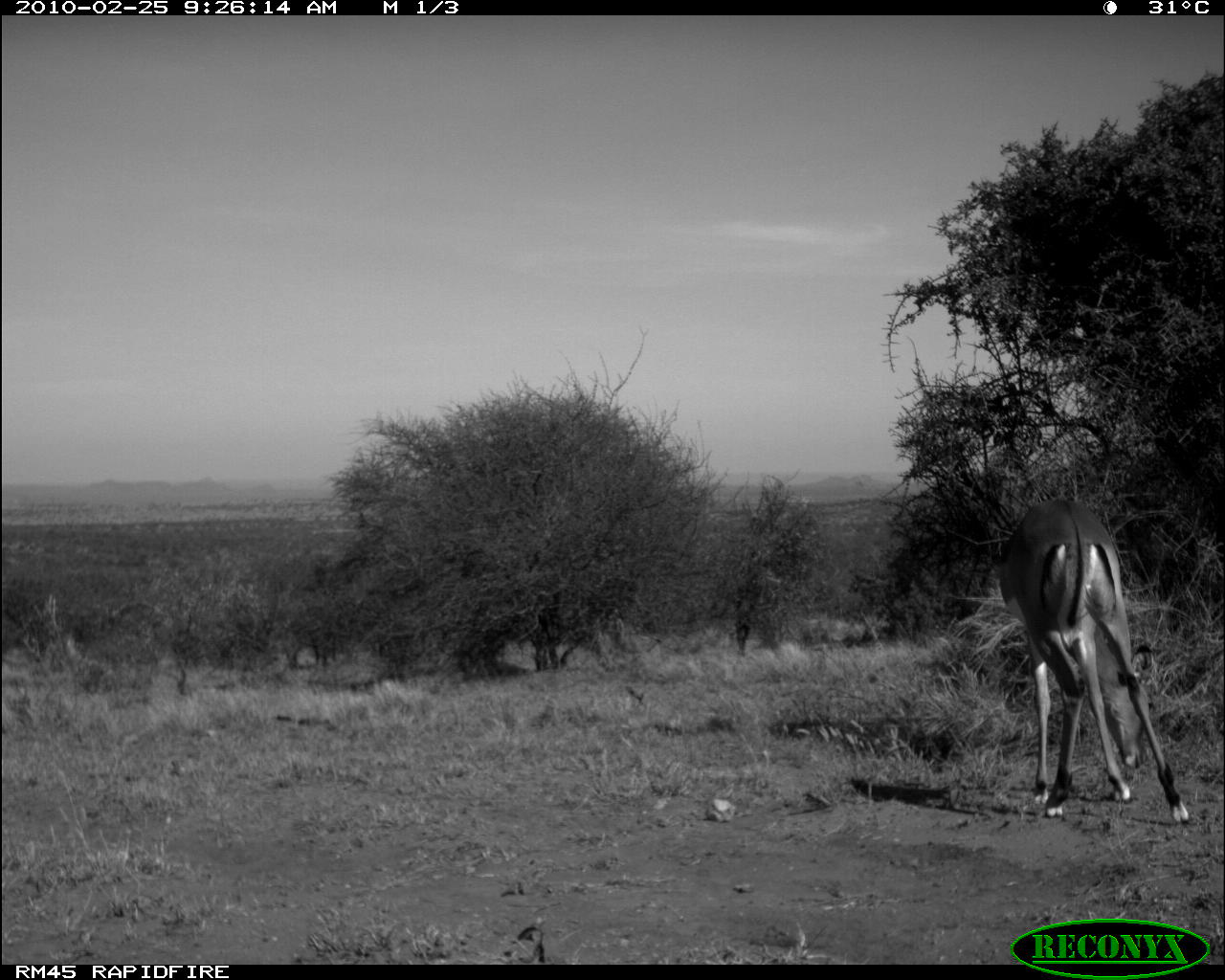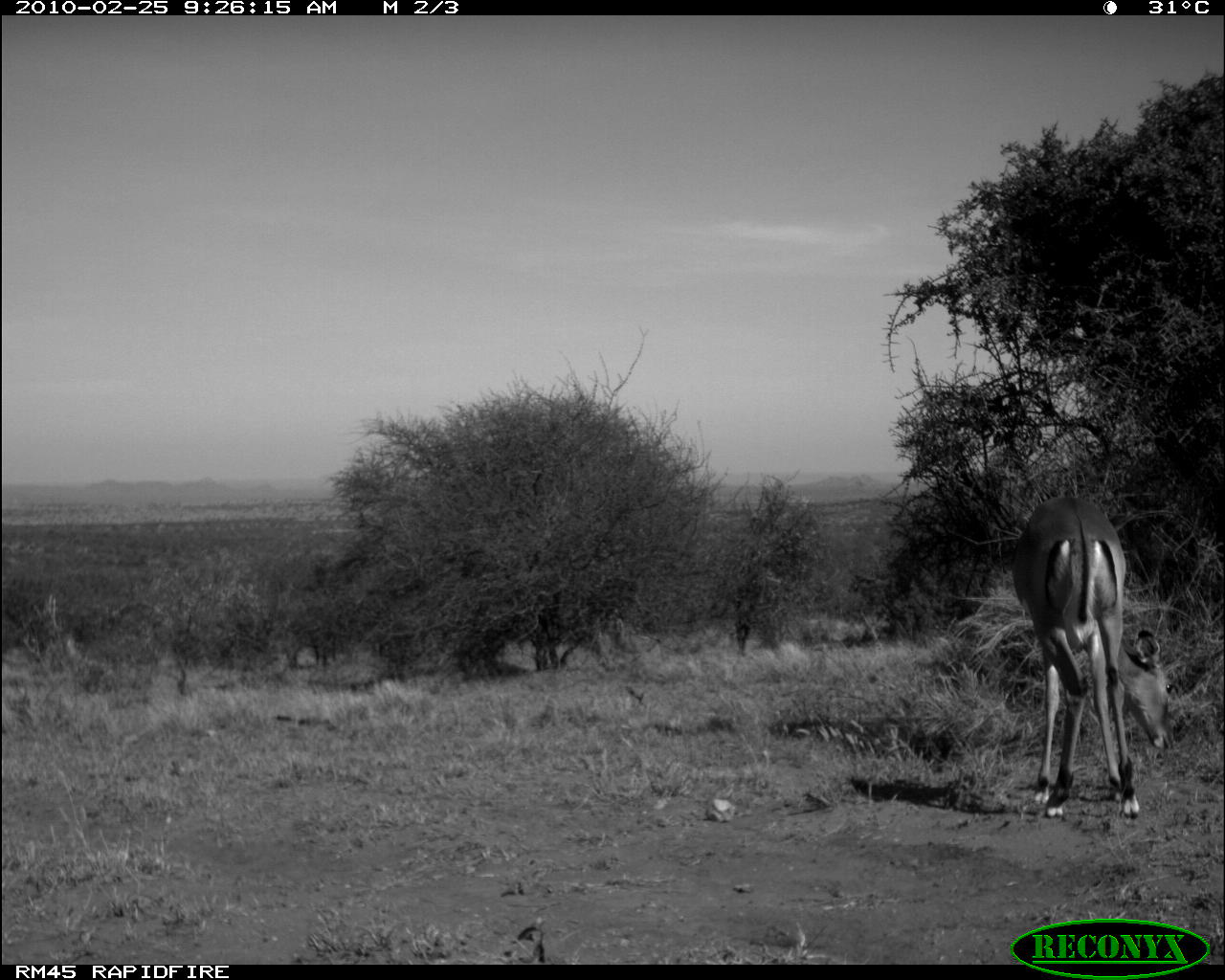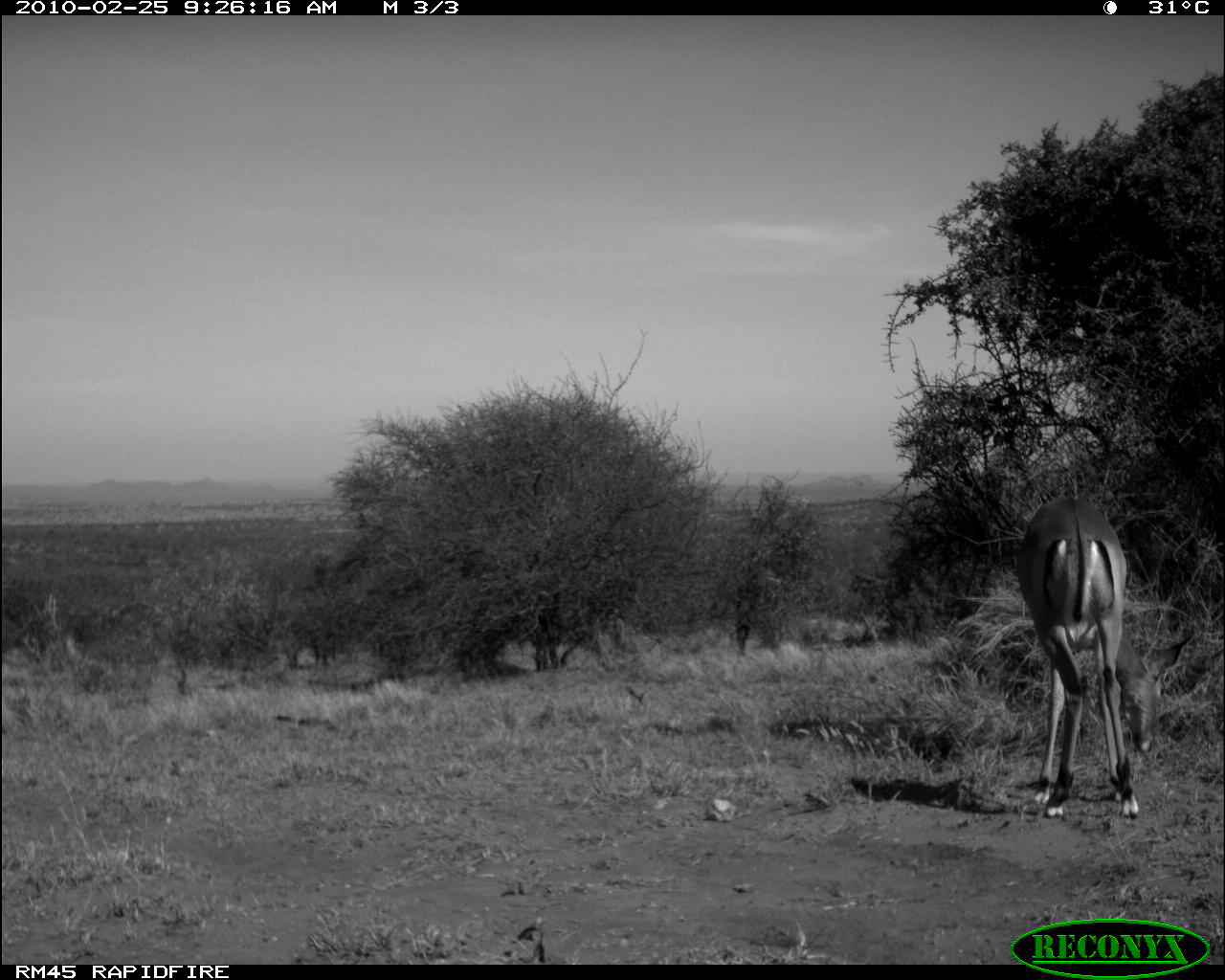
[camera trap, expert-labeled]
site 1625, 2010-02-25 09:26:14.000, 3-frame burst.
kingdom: Animalia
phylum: Chordata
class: Mammalia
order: Artiodactyla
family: Bovidae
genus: Aepyceros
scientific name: Aepyceros melampus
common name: impala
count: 1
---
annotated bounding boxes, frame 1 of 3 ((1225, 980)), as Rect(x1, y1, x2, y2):
aepyceros melampus: Rect(996, 491, 1191, 828)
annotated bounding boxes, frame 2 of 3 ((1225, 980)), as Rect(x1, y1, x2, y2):
aepyceros melampus: Rect(1008, 495, 1177, 819)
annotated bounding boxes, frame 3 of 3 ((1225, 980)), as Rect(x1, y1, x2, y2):
aepyceros melampus: Rect(1010, 492, 1195, 820)